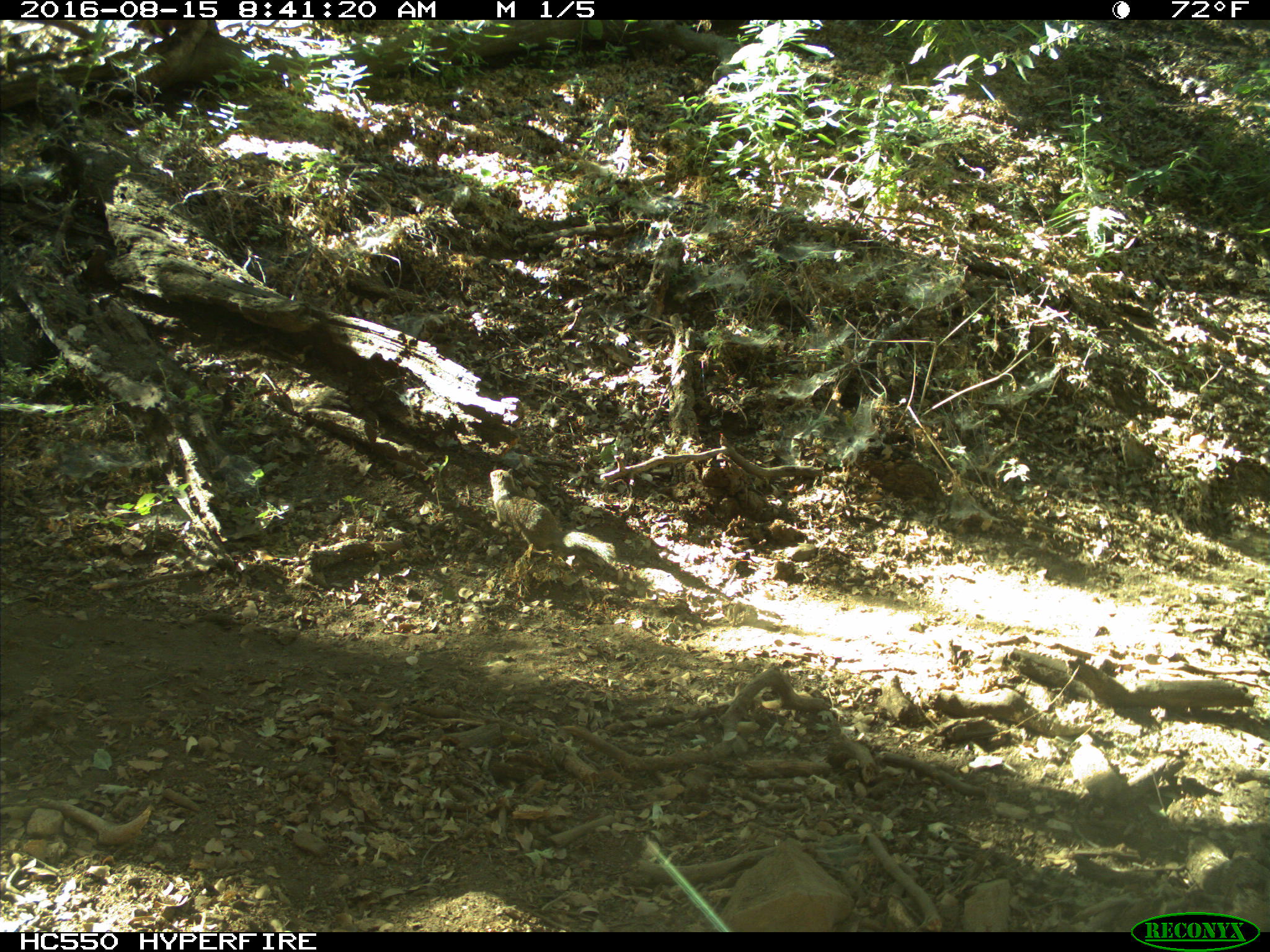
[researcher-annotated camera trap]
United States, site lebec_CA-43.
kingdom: Animalia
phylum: Chordata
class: Mammalia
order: Rodentia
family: Sciuridae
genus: Otospermophilus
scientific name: Otospermophilus beecheyi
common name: california ground squirrel